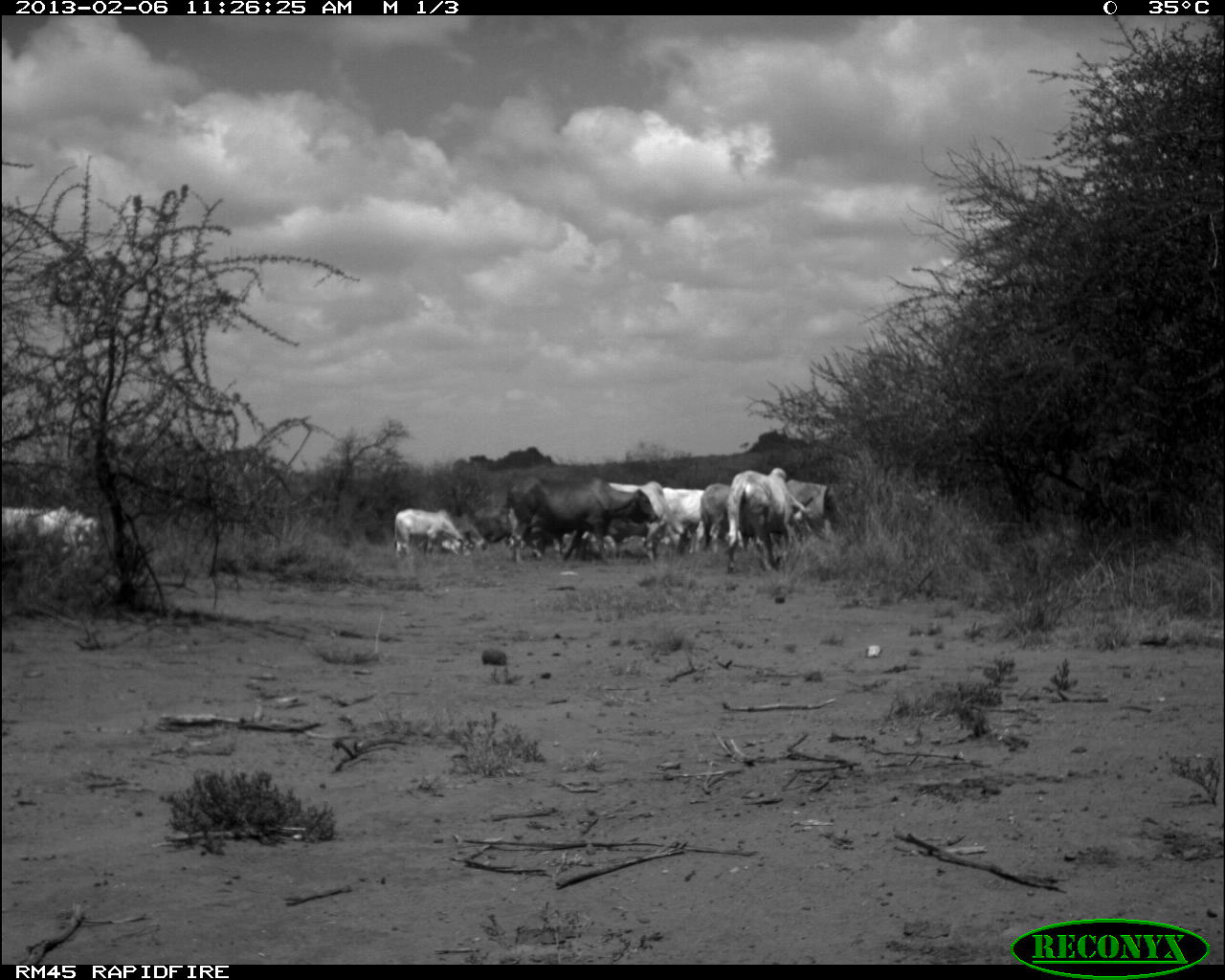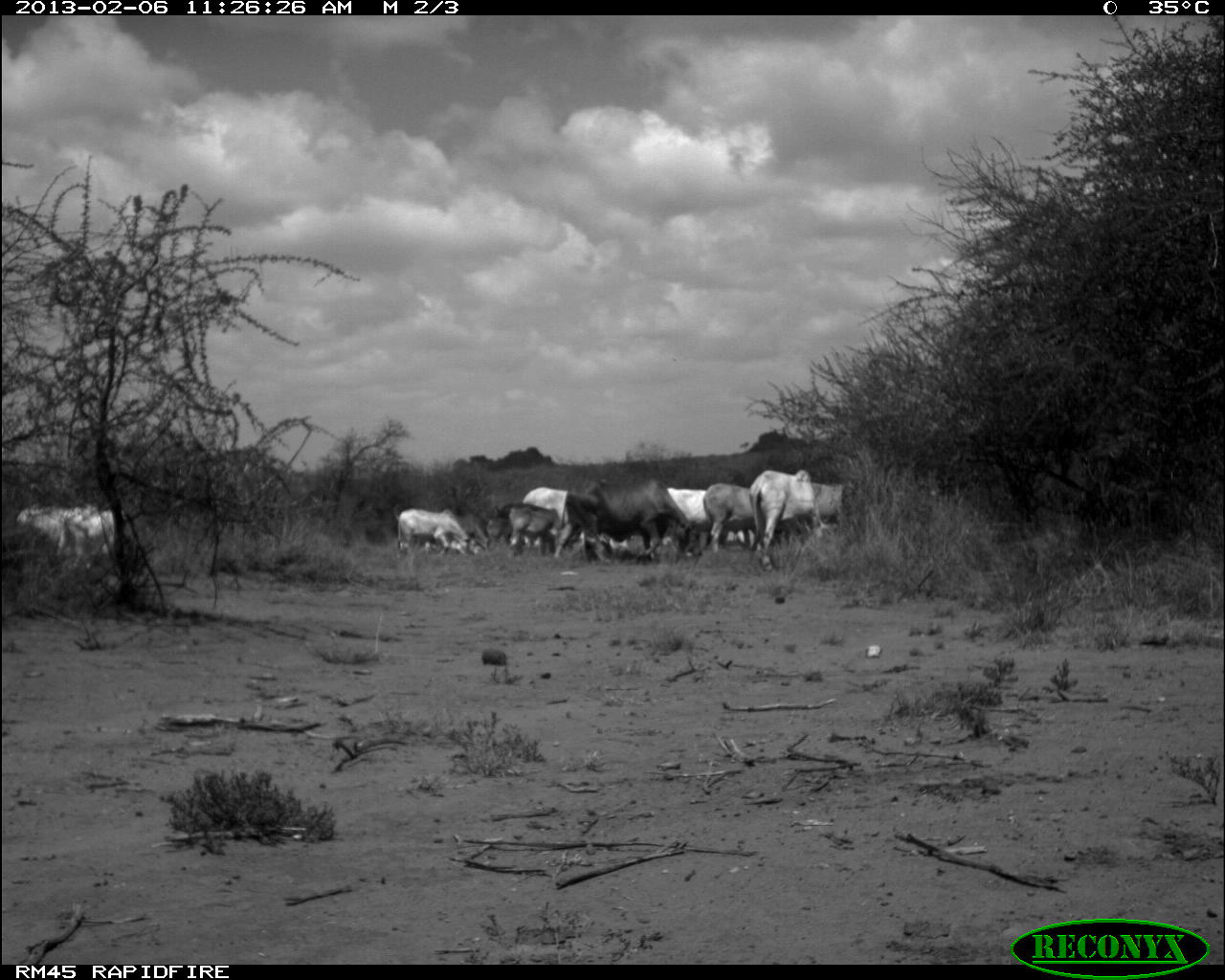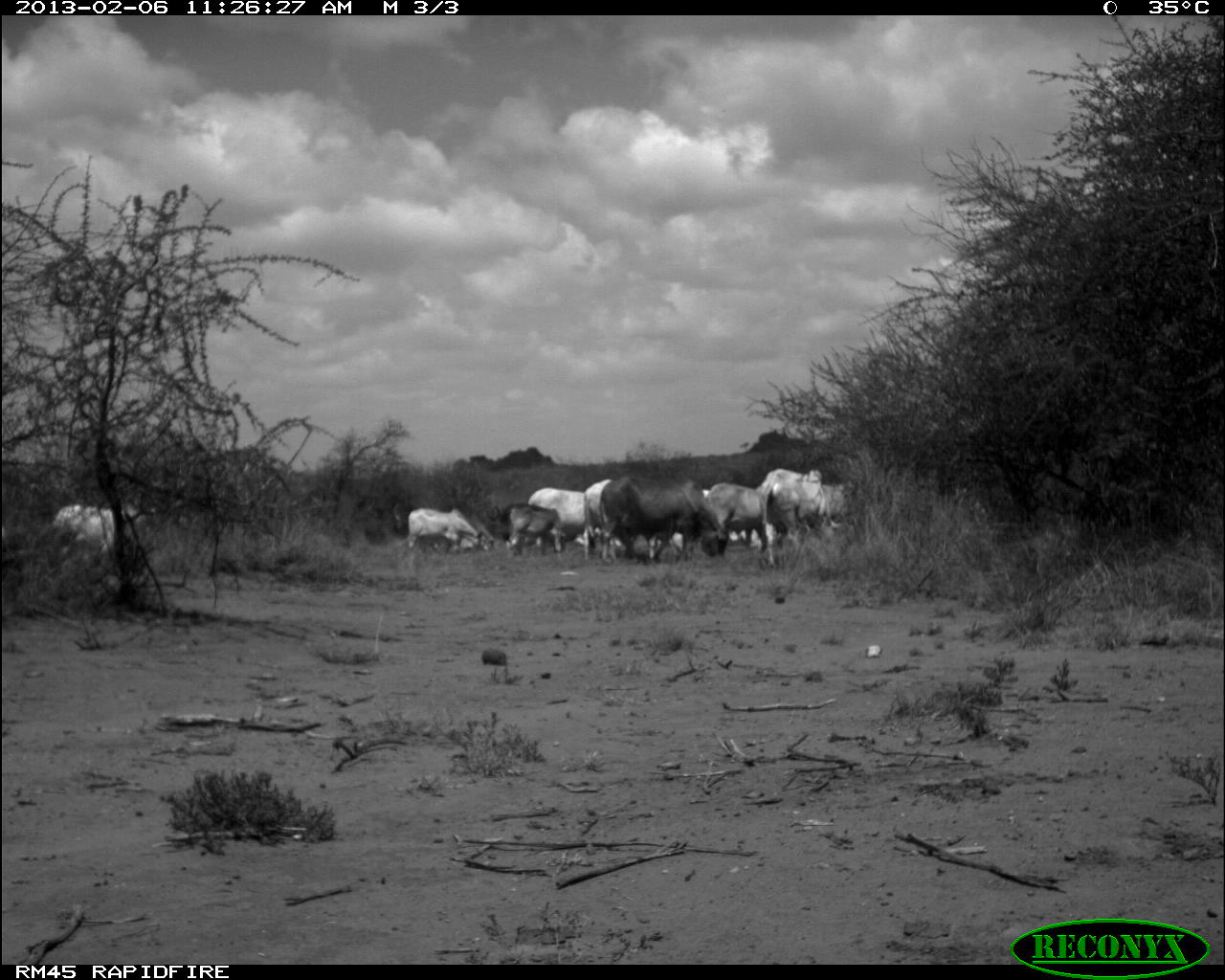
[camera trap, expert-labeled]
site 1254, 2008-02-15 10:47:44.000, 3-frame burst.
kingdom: Animalia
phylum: Chordata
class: Mammalia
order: Artiodactyla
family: Bovidae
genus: Aepyceros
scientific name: Aepyceros melampus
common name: impala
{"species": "Aepyceros melampus (impala)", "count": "4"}